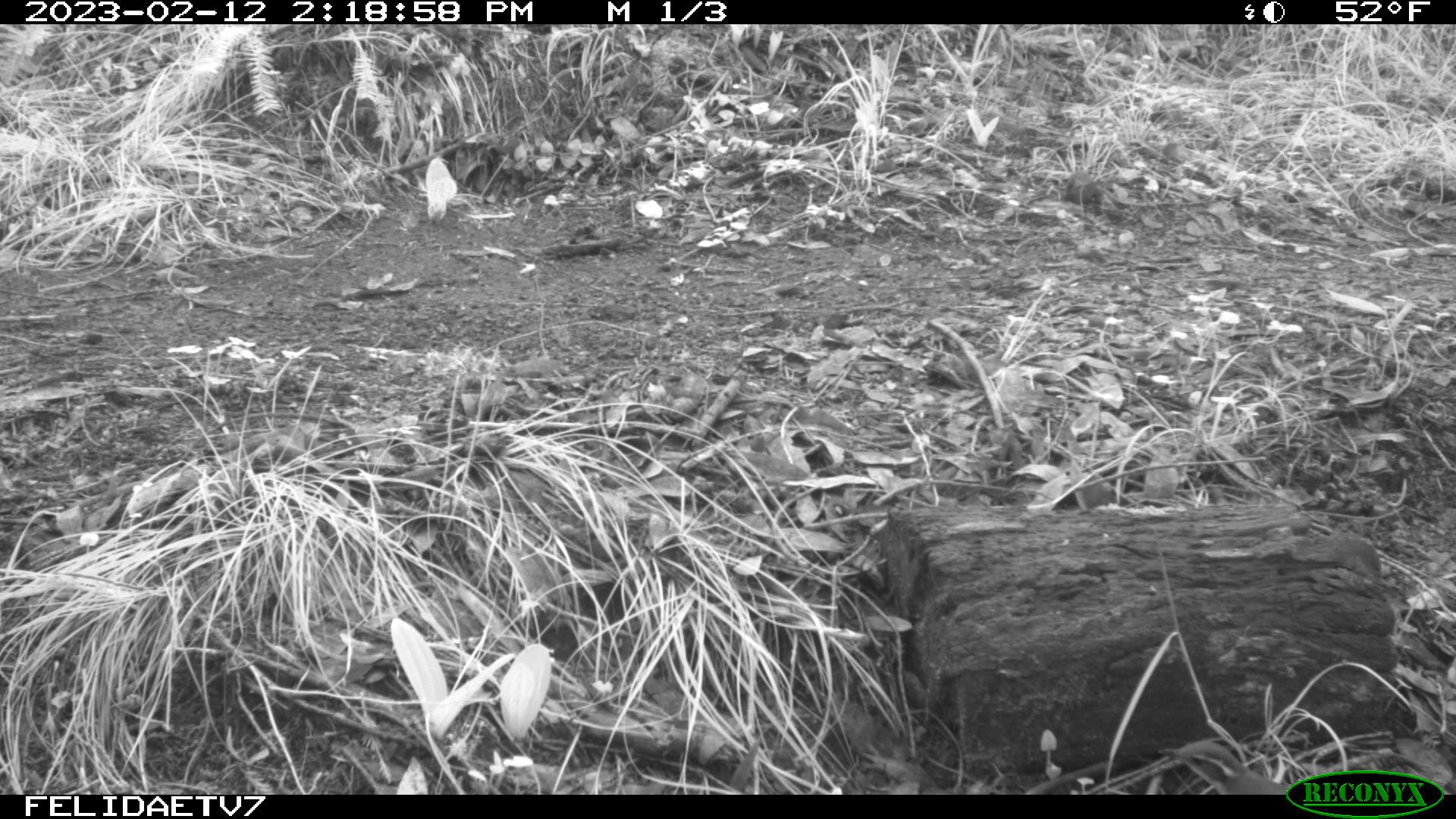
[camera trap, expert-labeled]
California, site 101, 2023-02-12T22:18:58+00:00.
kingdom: Animalia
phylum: Chordata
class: Aves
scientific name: Aves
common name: bird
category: unknown bird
Unknown bird (bird) (Aves).